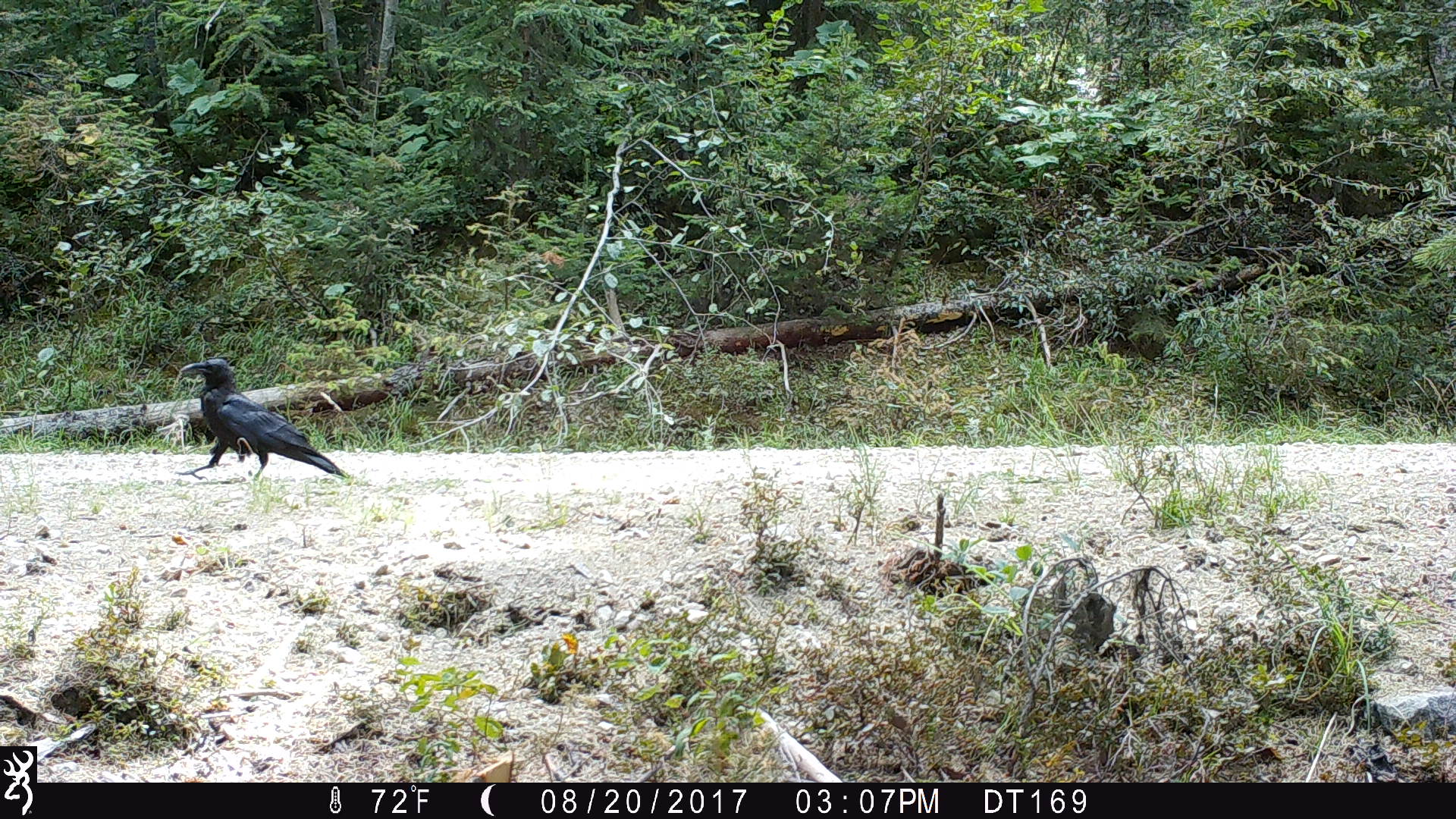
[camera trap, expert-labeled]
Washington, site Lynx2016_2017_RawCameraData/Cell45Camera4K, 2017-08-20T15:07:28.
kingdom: Animalia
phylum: Chordata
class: Aves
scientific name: Aves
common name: birds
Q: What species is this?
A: Aves (birds).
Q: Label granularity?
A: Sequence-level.